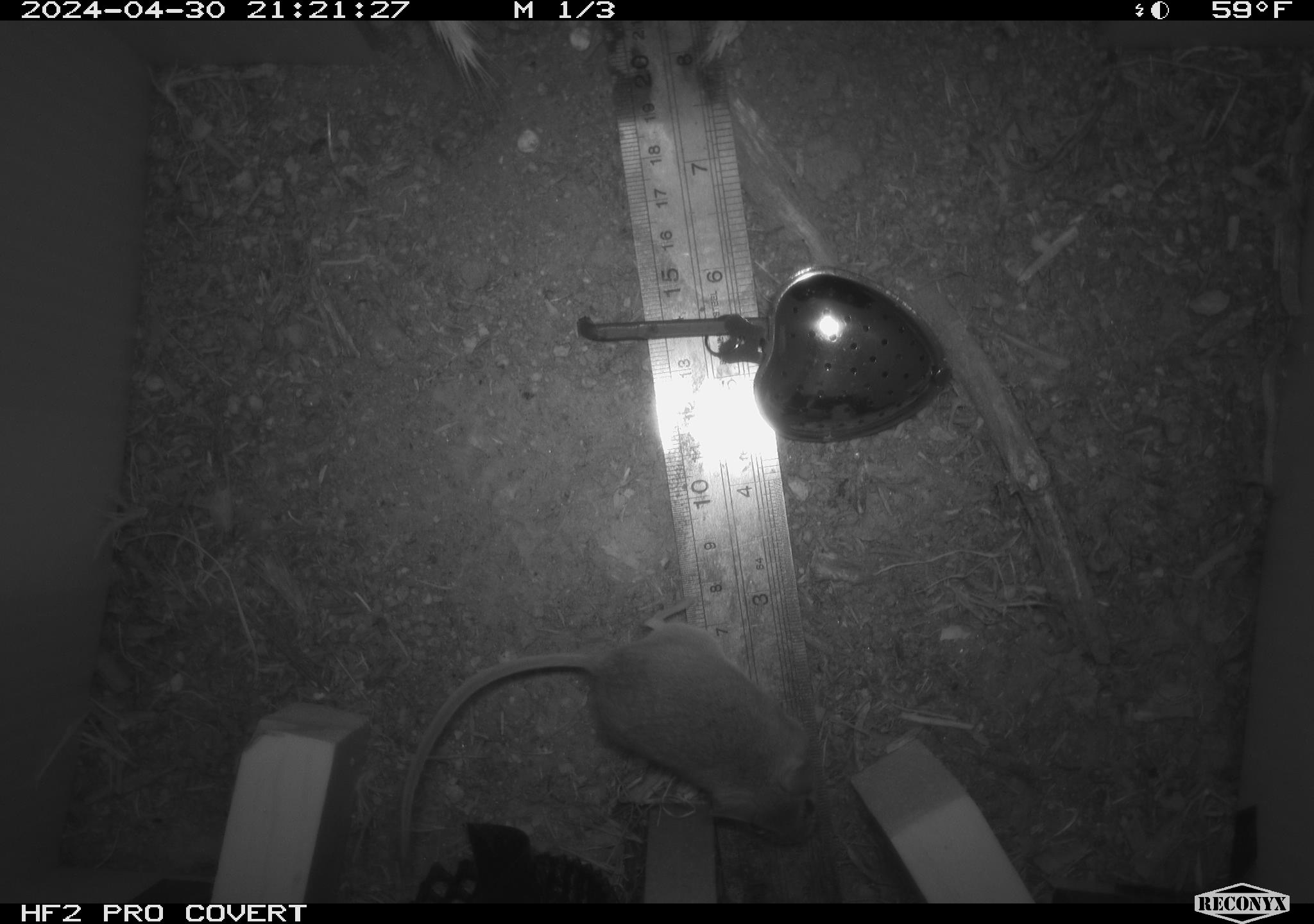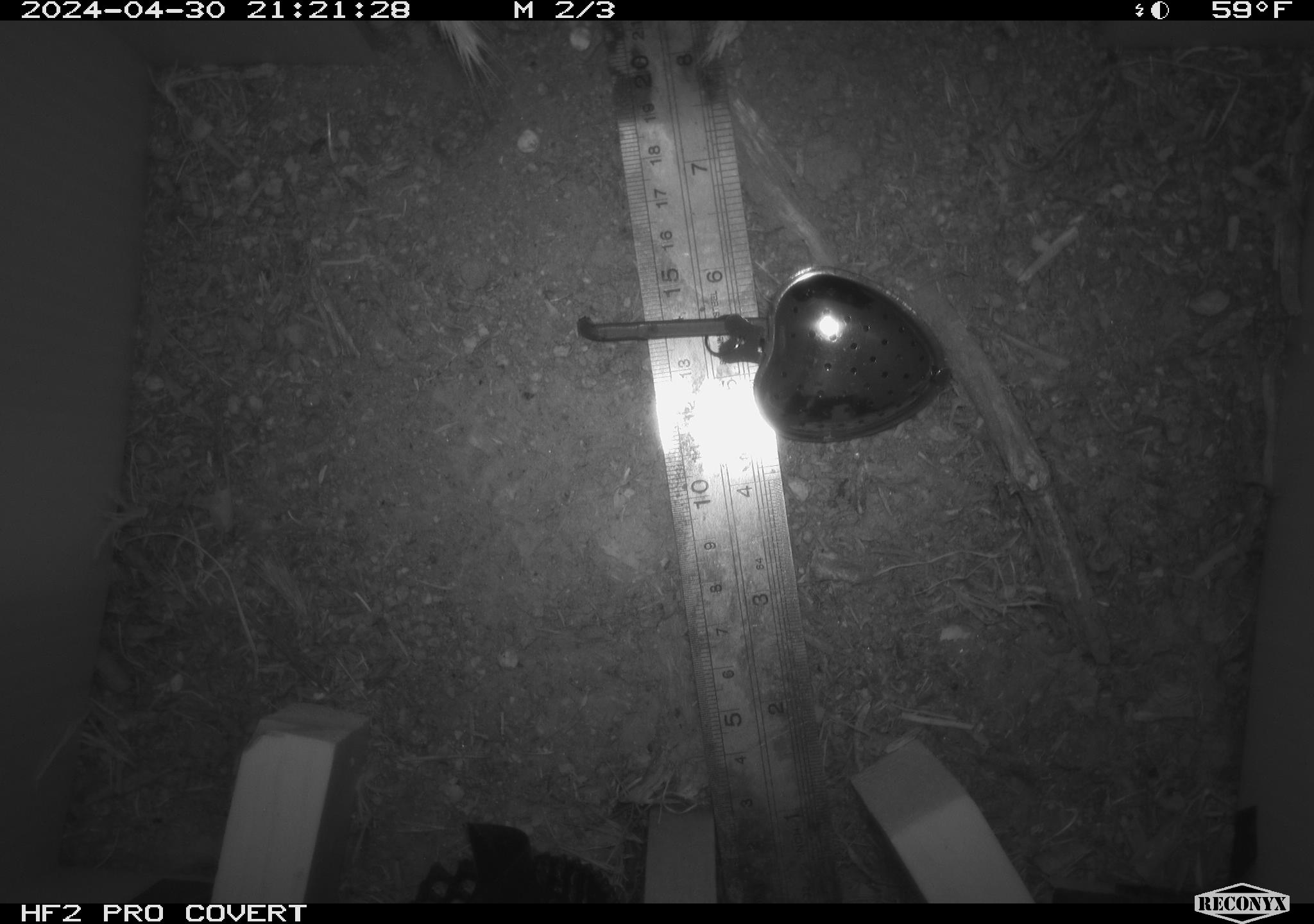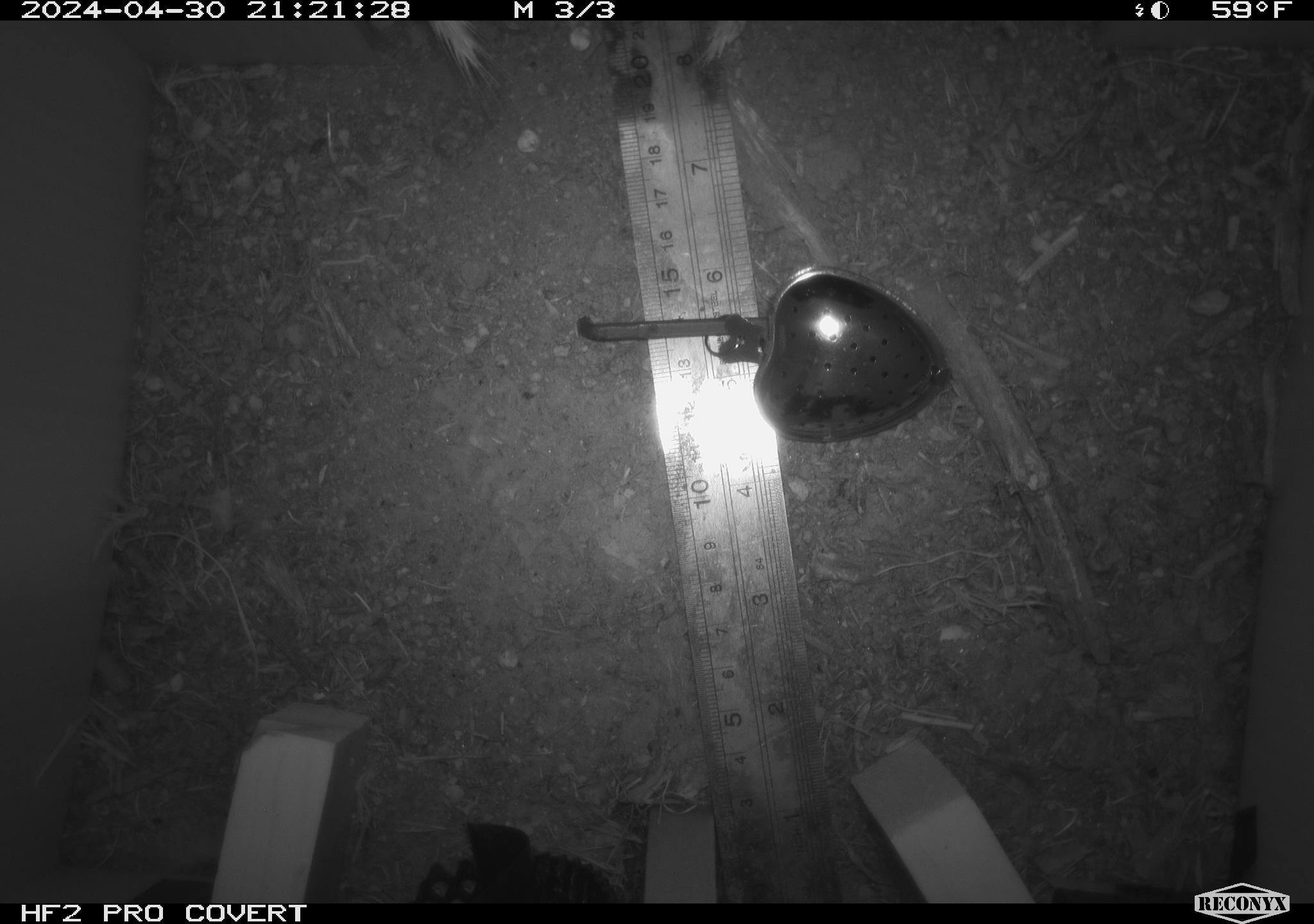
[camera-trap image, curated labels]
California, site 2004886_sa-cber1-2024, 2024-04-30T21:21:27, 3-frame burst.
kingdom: Animalia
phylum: Chordata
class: Mammalia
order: Rodentia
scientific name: Rodentia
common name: mouse species